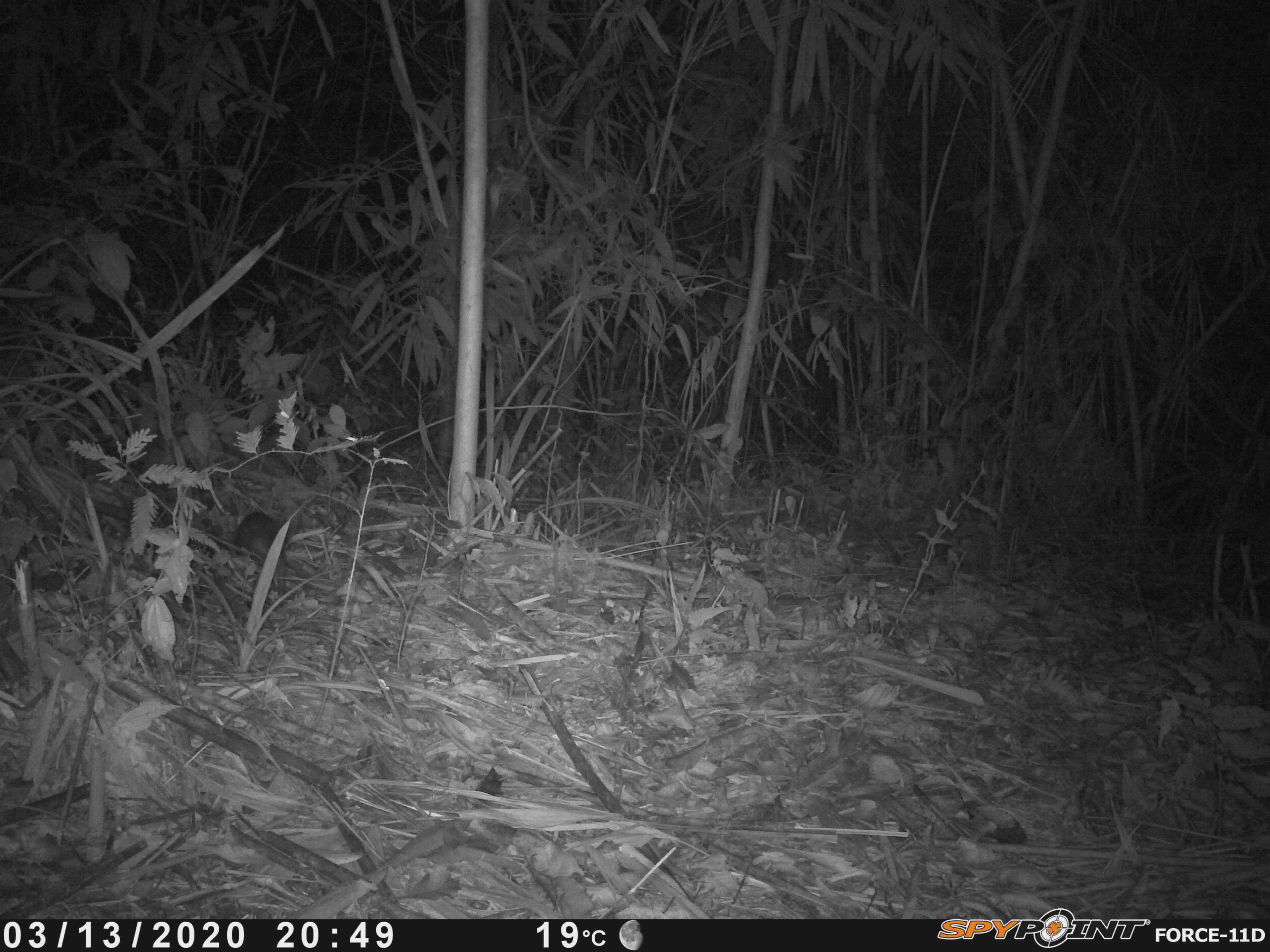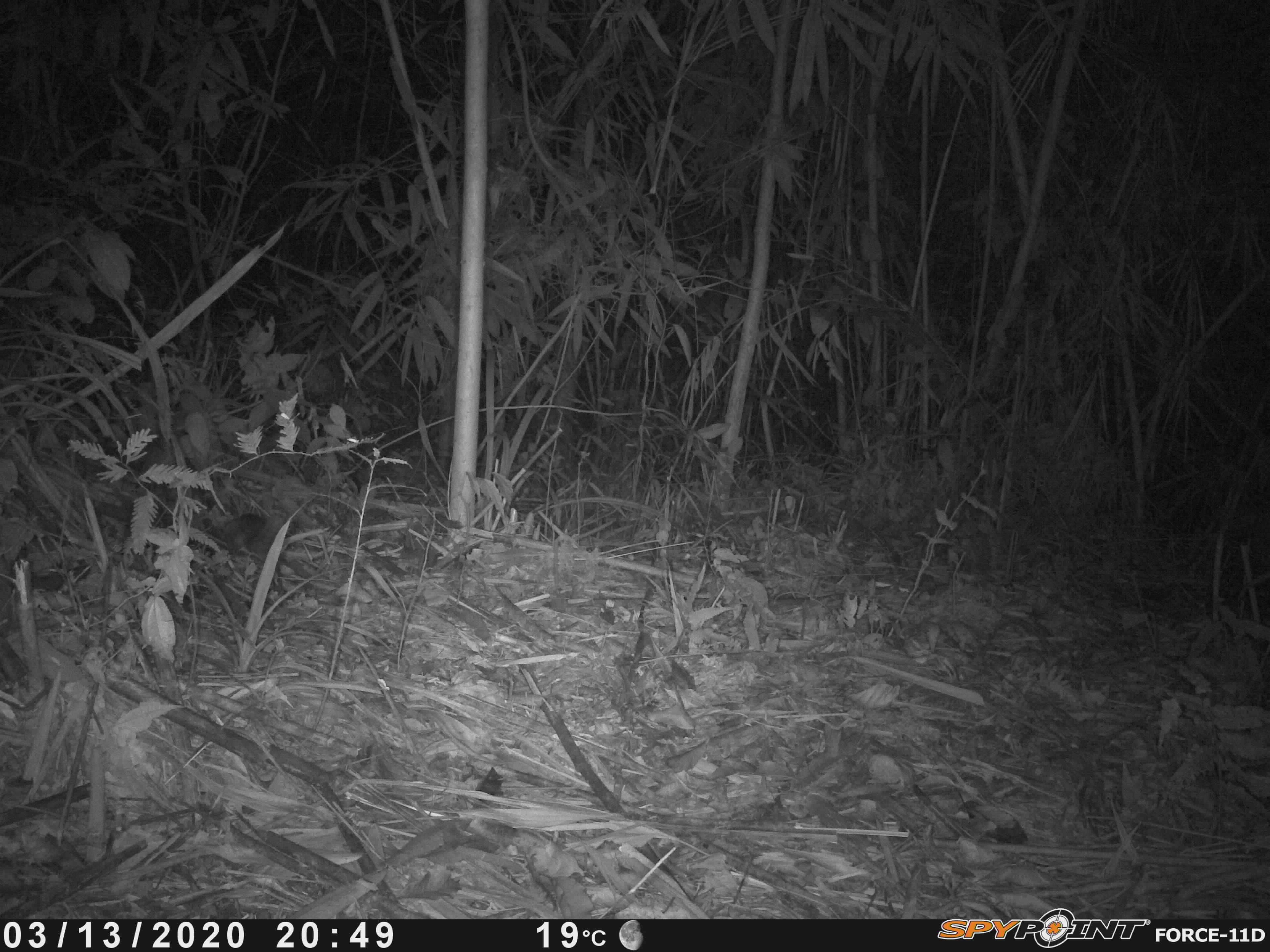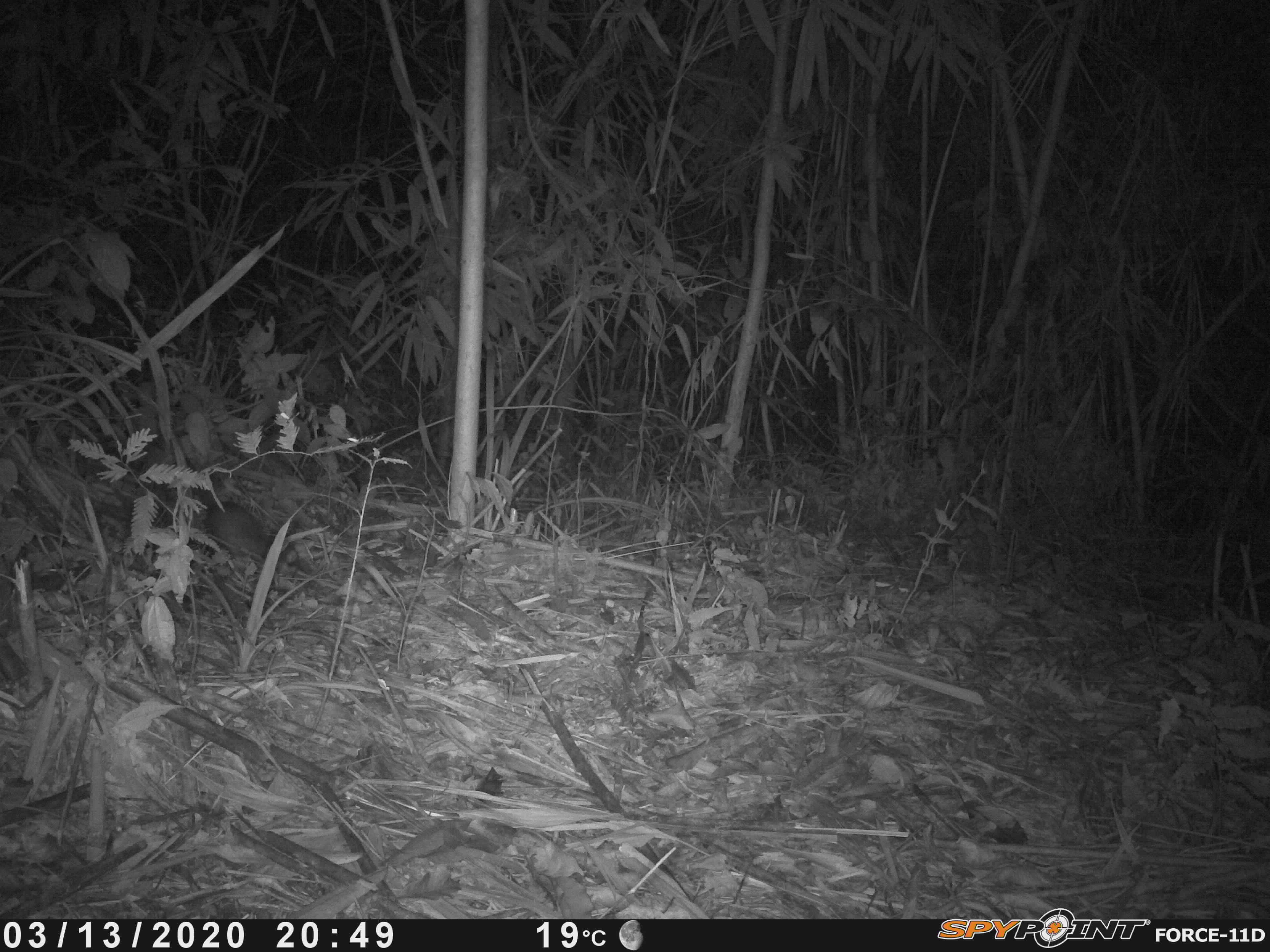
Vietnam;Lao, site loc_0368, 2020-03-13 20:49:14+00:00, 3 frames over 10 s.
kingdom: Animalia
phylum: Chordata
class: Mammalia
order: Carnivora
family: Mustelidae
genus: Melogale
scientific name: Melogale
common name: ferret badger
Ferret badger (Melogale). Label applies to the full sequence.